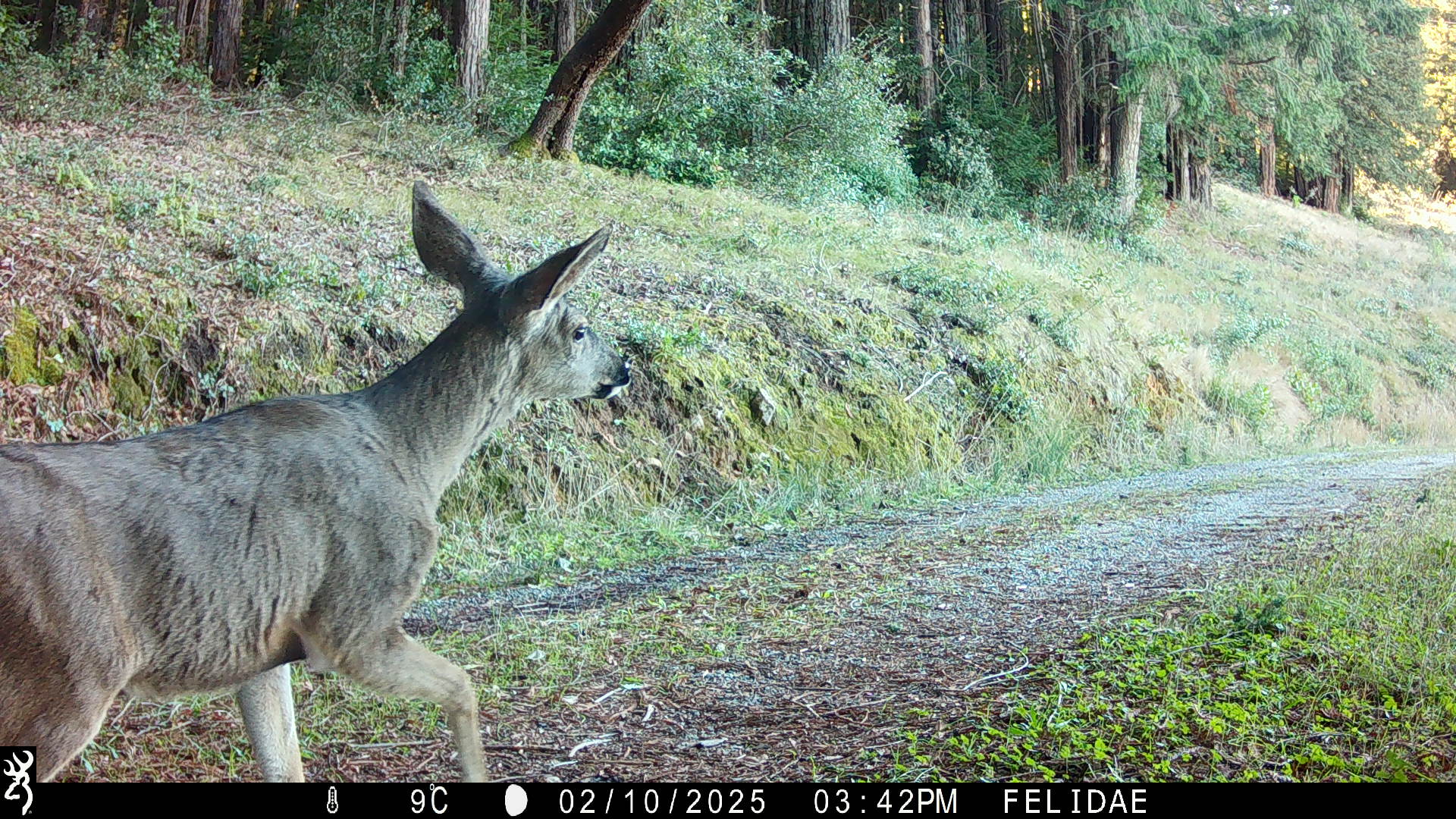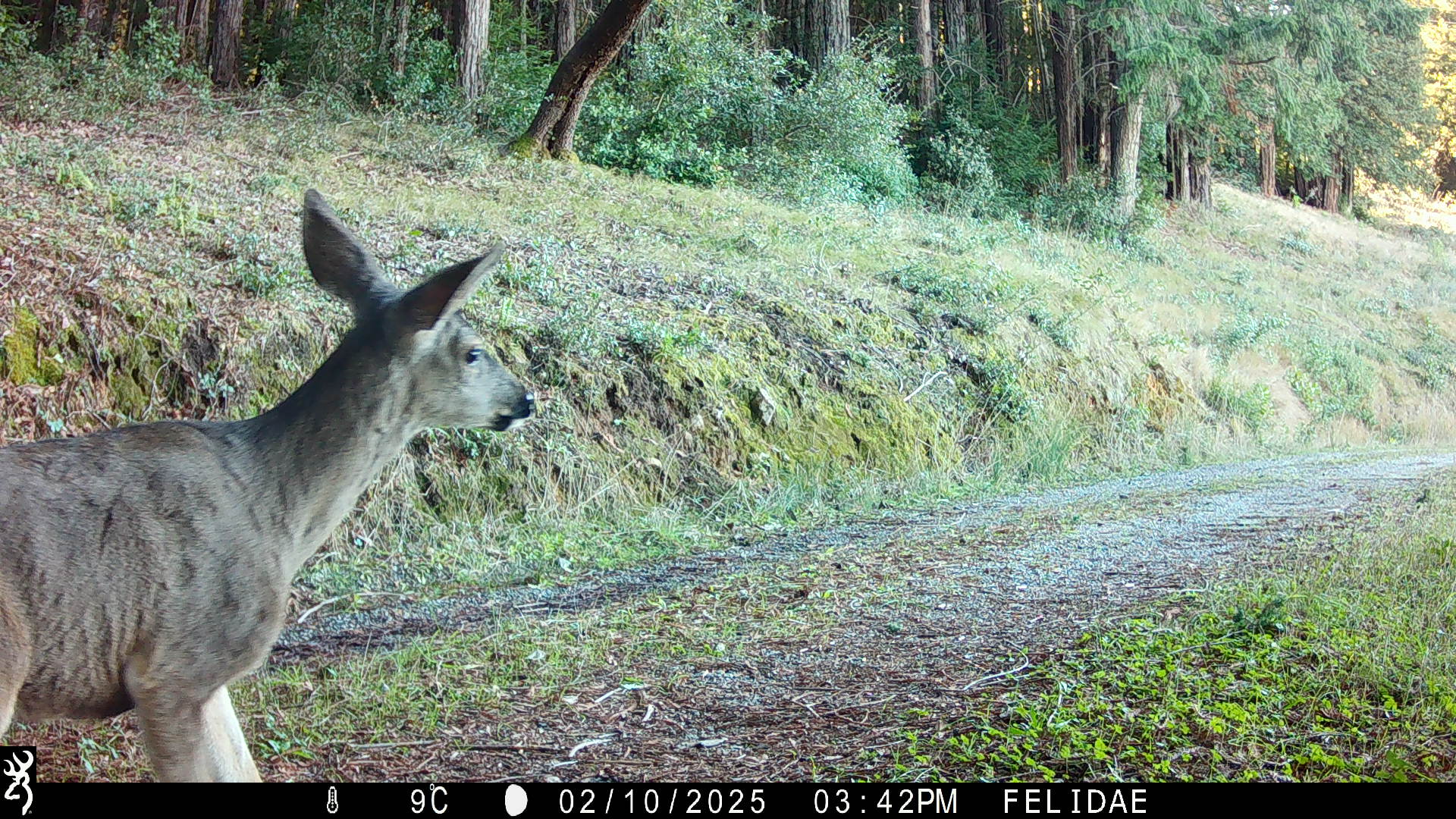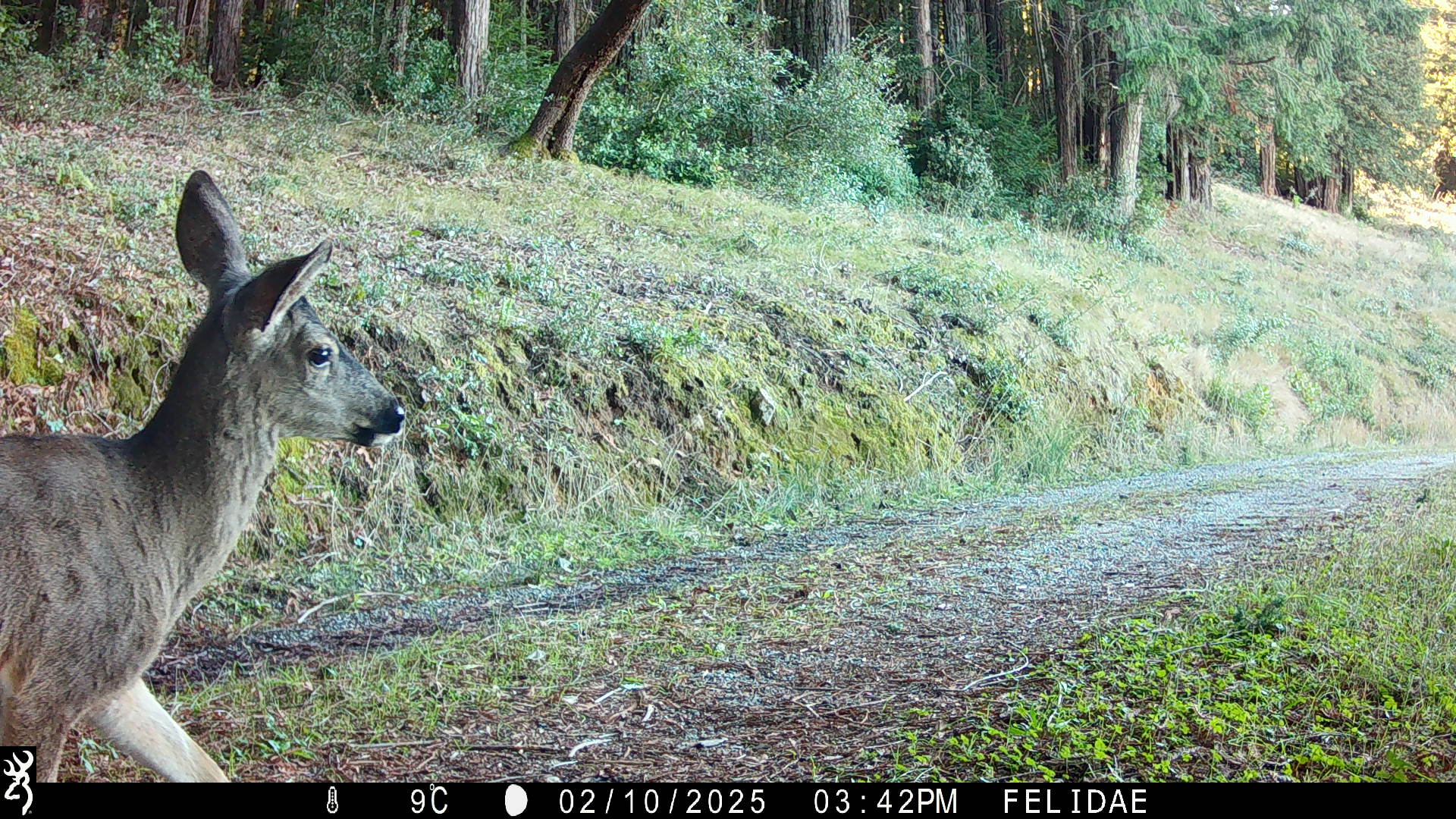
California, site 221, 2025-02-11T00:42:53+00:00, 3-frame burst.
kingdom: Animalia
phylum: Chordata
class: Mammalia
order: Artiodactyla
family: Cervidae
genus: Odocoileus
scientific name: Odocoileus hemionus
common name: mule deer